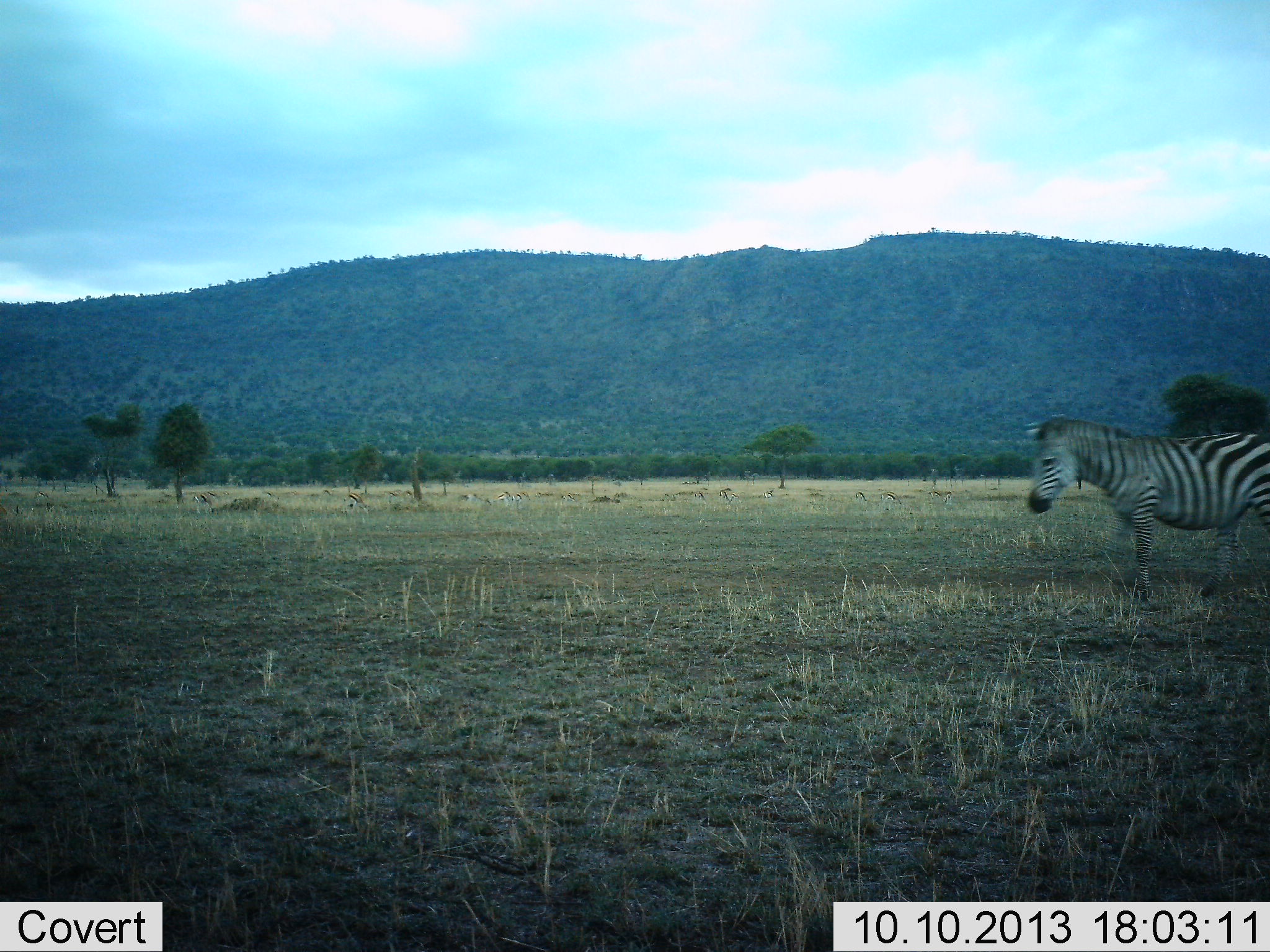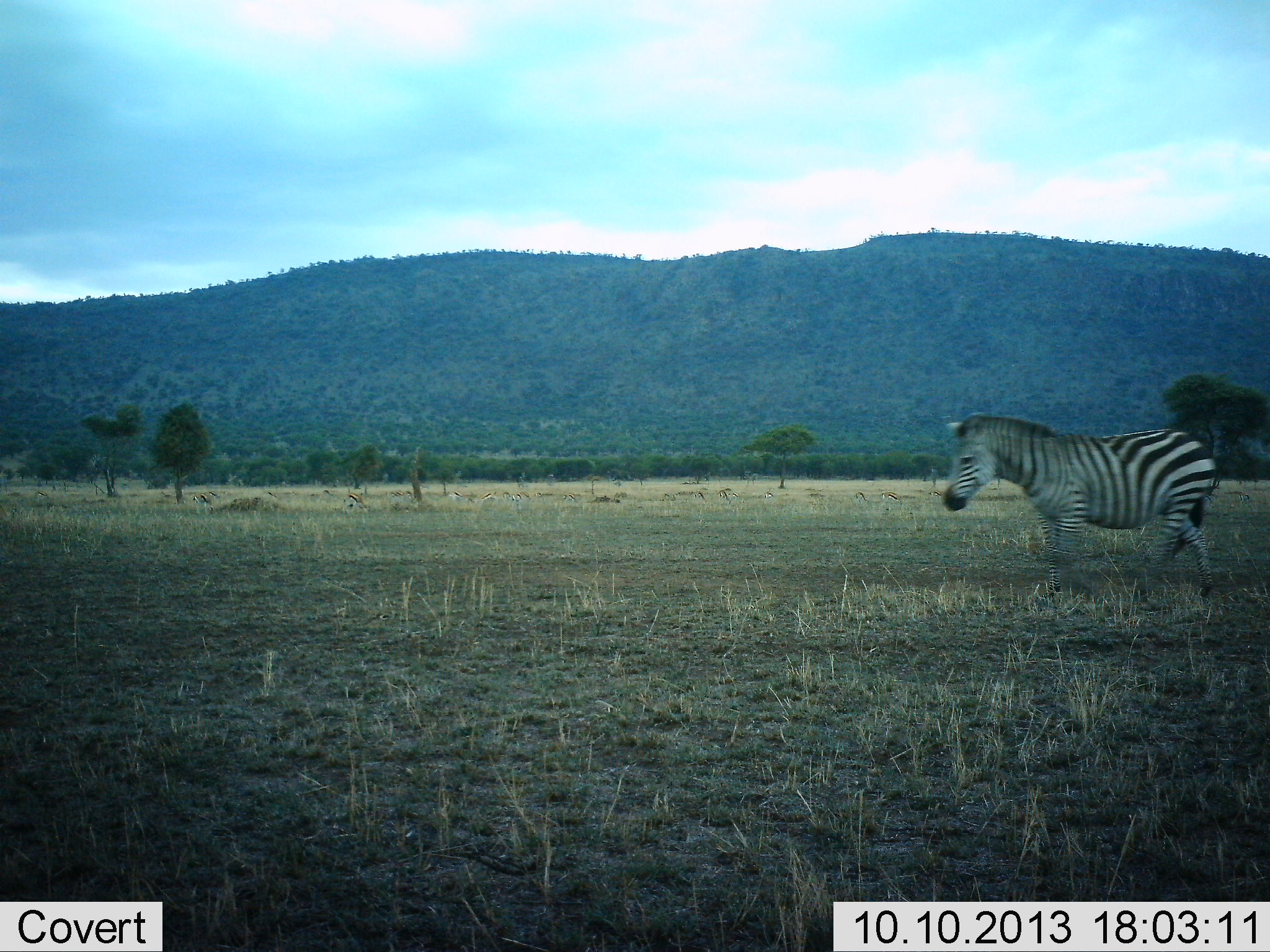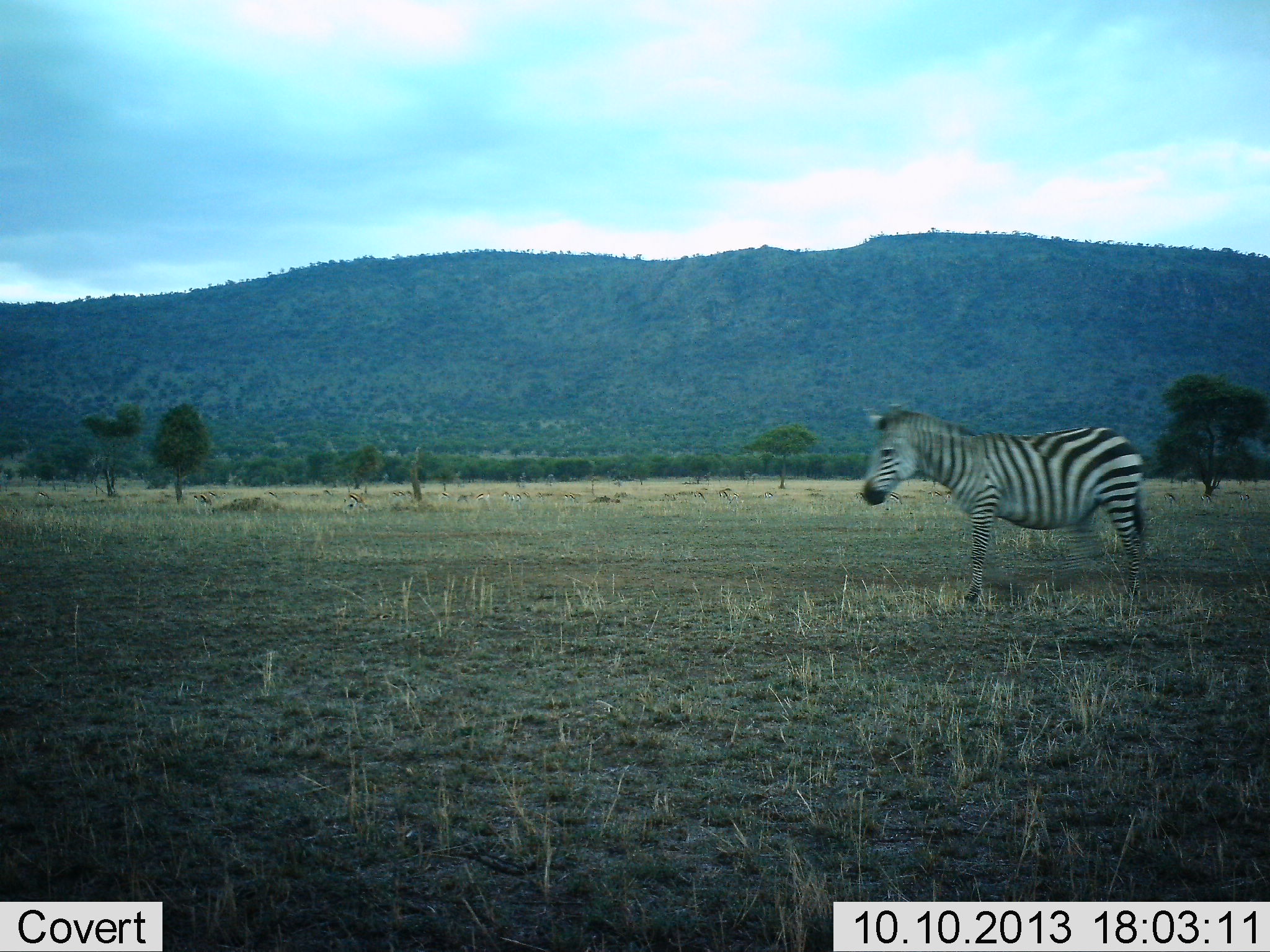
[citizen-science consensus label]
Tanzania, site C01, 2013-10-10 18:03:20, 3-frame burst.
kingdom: Animalia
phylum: Chordata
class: Mammalia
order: Perissodactyla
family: Equidae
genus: Equus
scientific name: Equus quagga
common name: plains zebra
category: zebra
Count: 1.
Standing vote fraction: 7%.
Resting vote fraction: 0%.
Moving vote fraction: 100%.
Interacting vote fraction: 0%.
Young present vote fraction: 0%.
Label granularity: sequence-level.